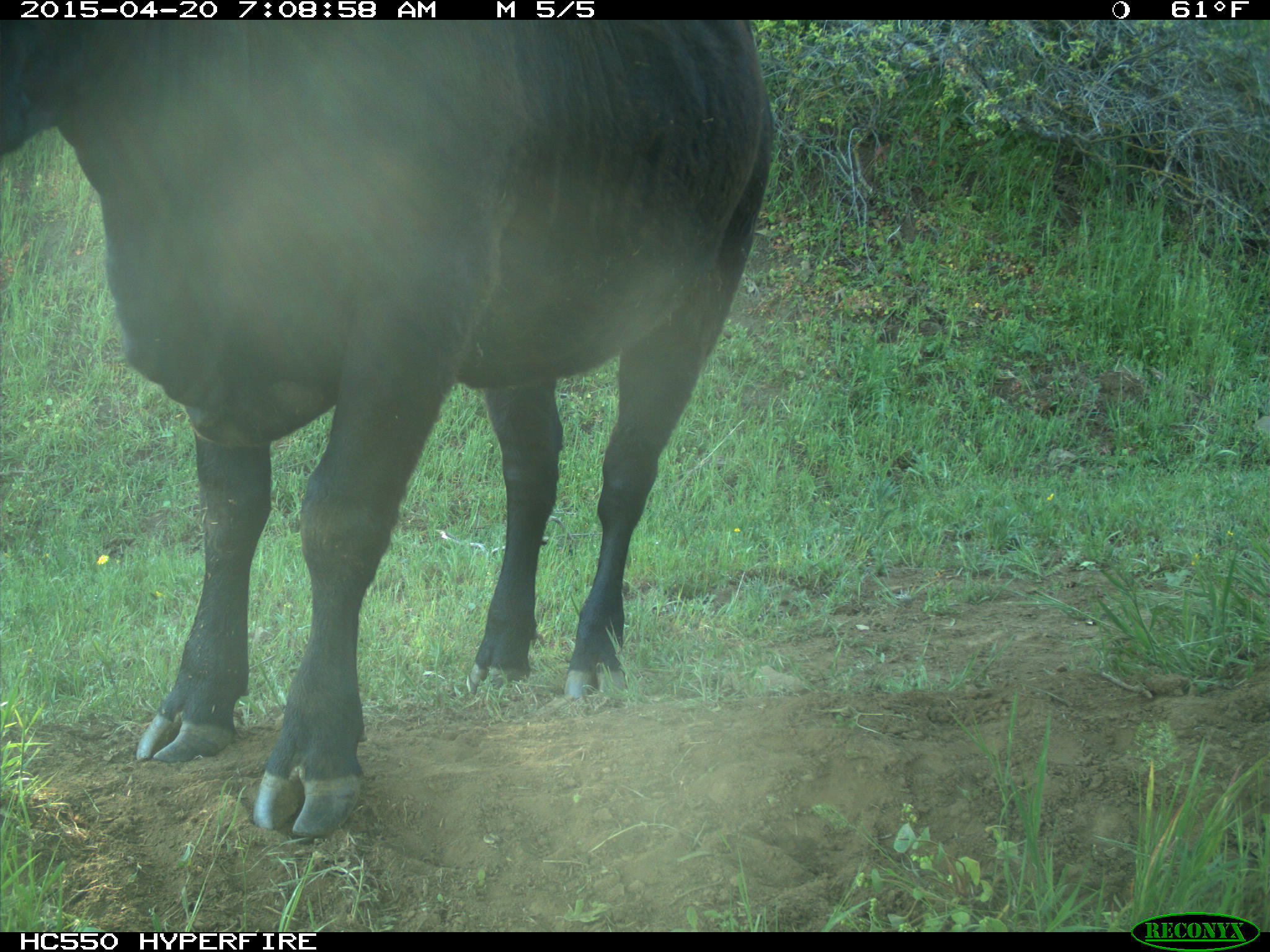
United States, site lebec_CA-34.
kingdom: Animalia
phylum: Chordata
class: Mammalia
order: Artiodactyla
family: Bovidae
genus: Bos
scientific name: Bos taurus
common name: domestic cow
Bos taurus (domestic cow).